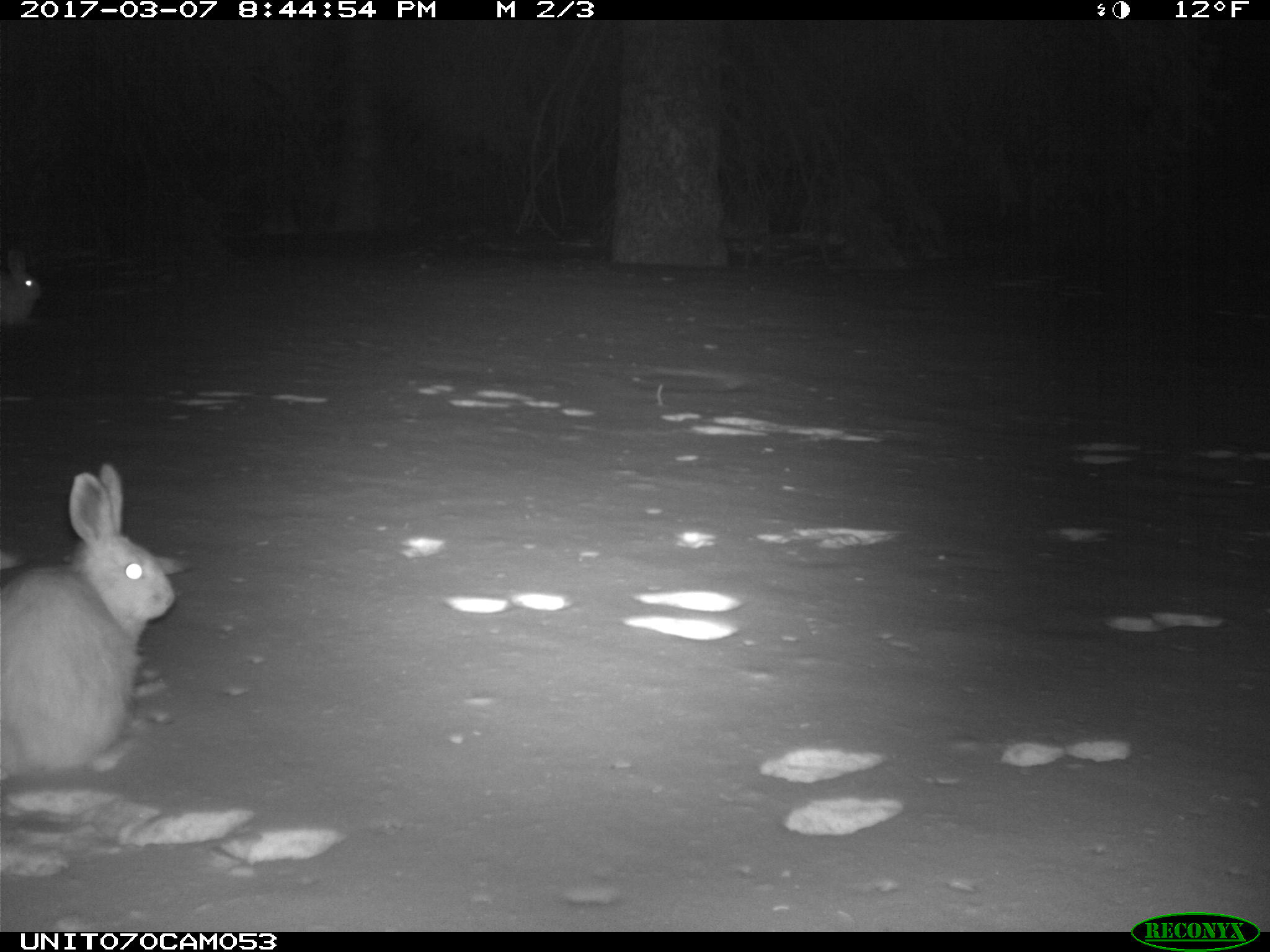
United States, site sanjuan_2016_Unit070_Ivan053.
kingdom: Animalia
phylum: Chordata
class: Mammalia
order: Lagomorpha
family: Leporidae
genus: Lepus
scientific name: Lepus americanus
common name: snowshoe hare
Lepus americanus (snowshoe hare).